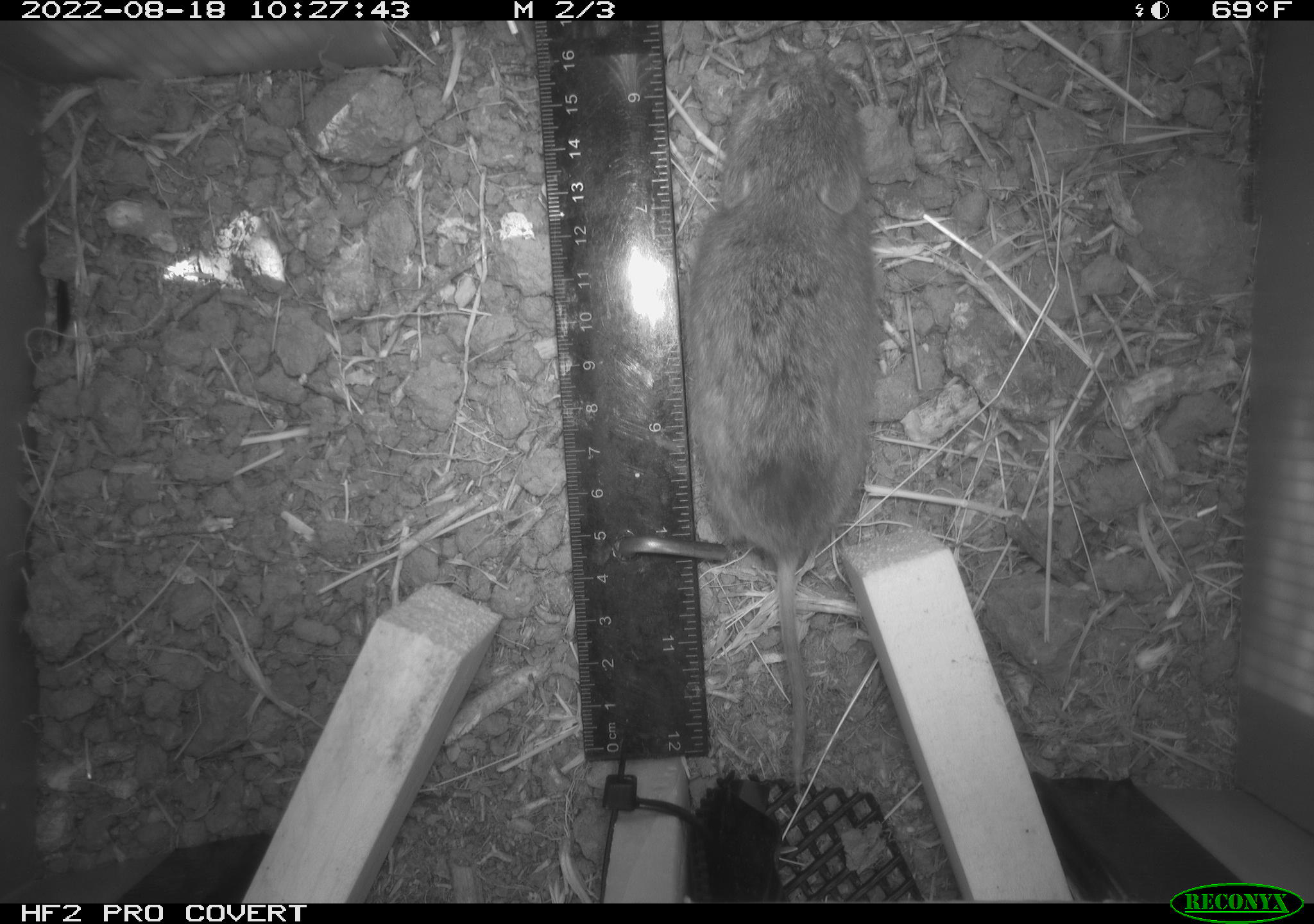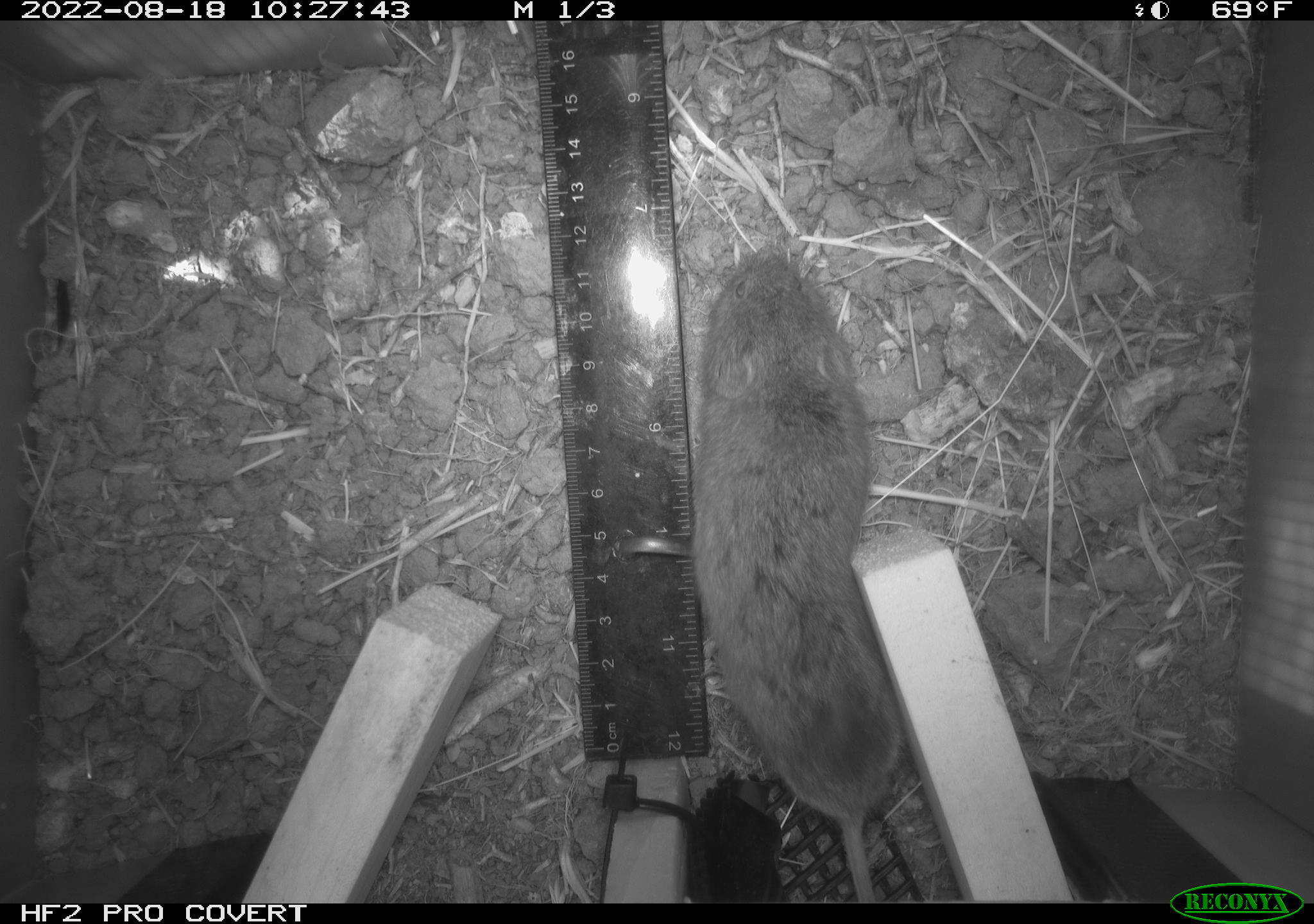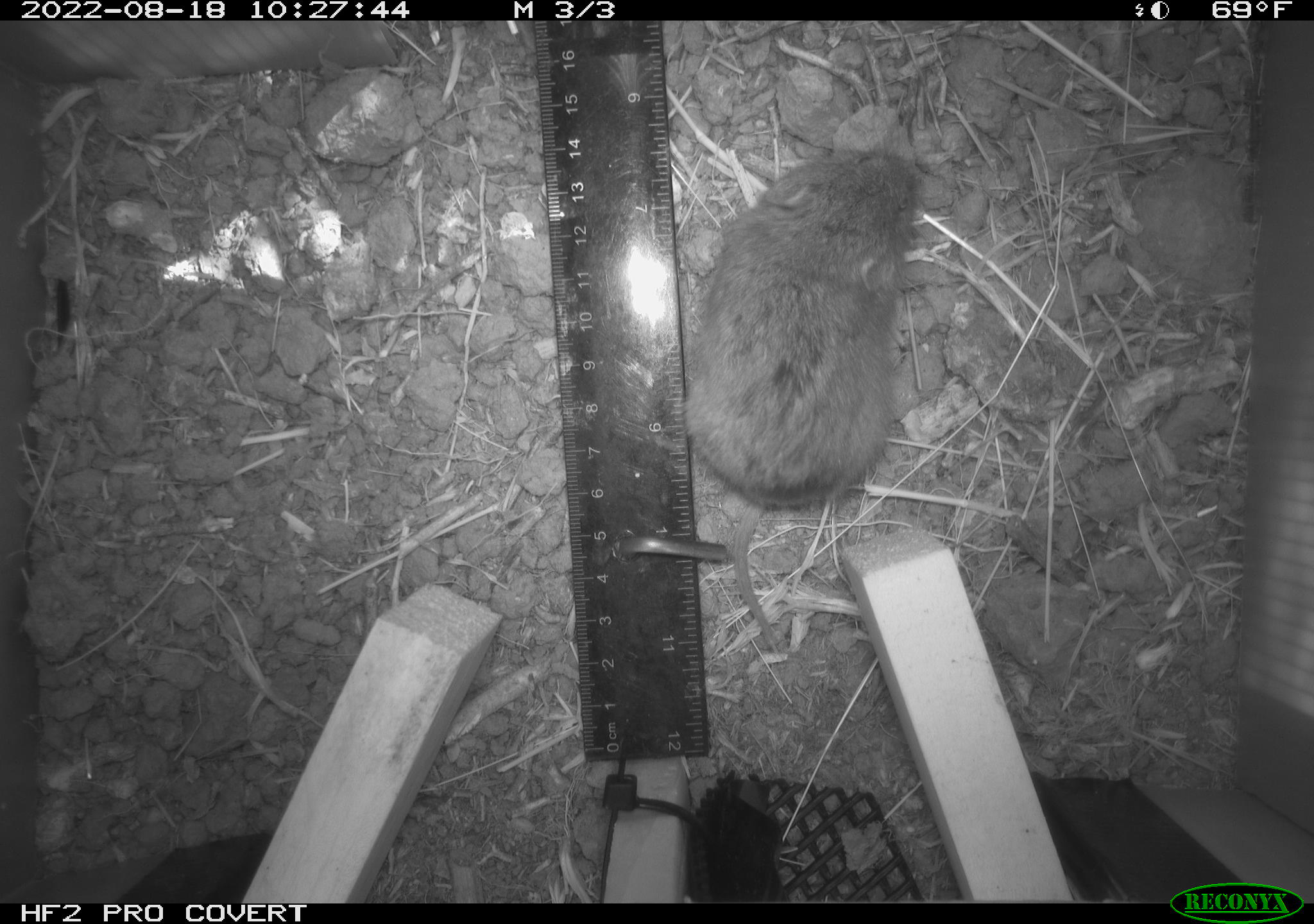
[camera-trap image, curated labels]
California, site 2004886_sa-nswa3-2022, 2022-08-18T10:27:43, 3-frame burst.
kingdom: Animalia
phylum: Chordata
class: Mammalia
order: Rodentia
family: Cricetidae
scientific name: Cricetidae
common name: hamsters, voles, lemmings, and allies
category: cricetidae family